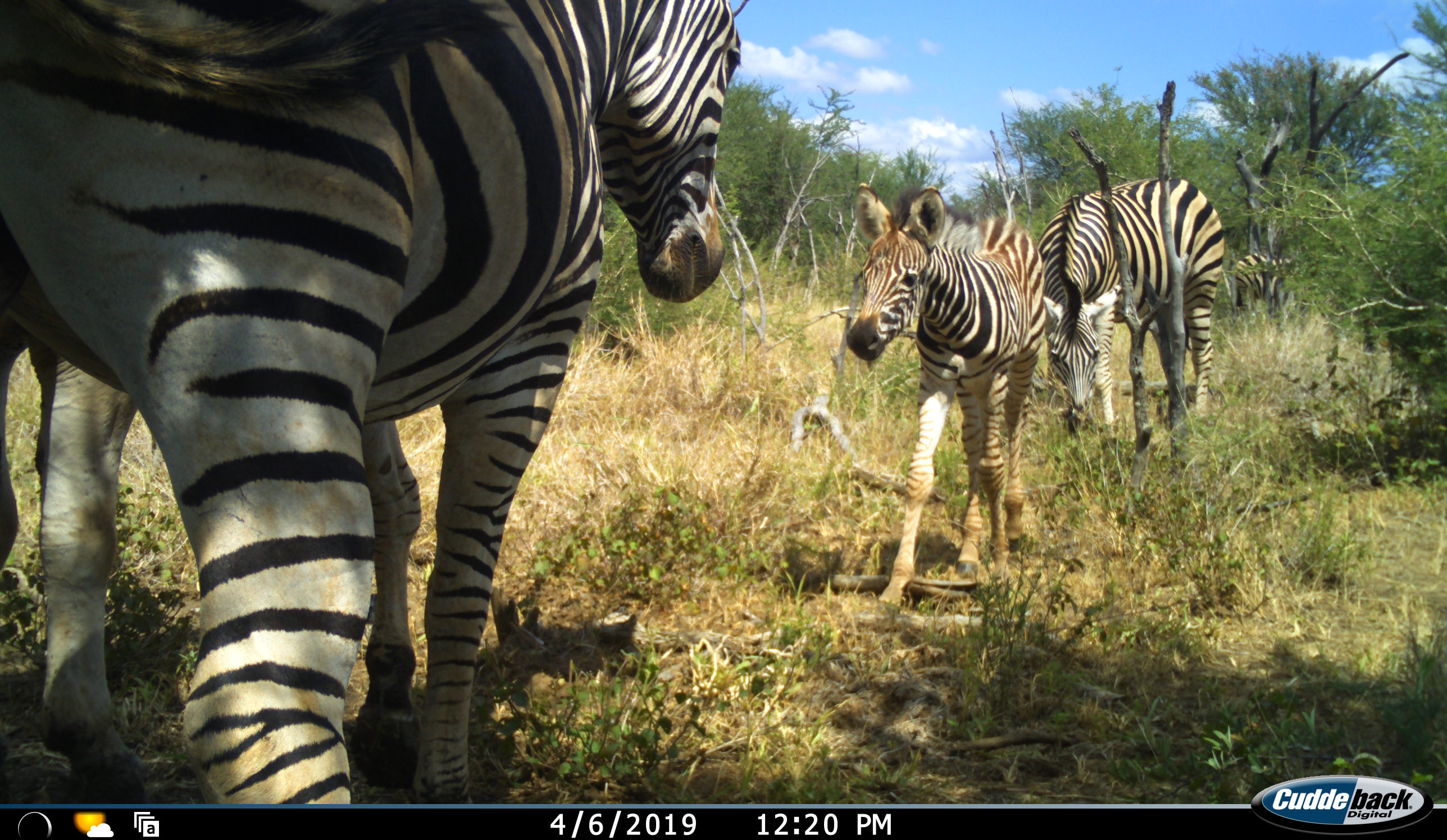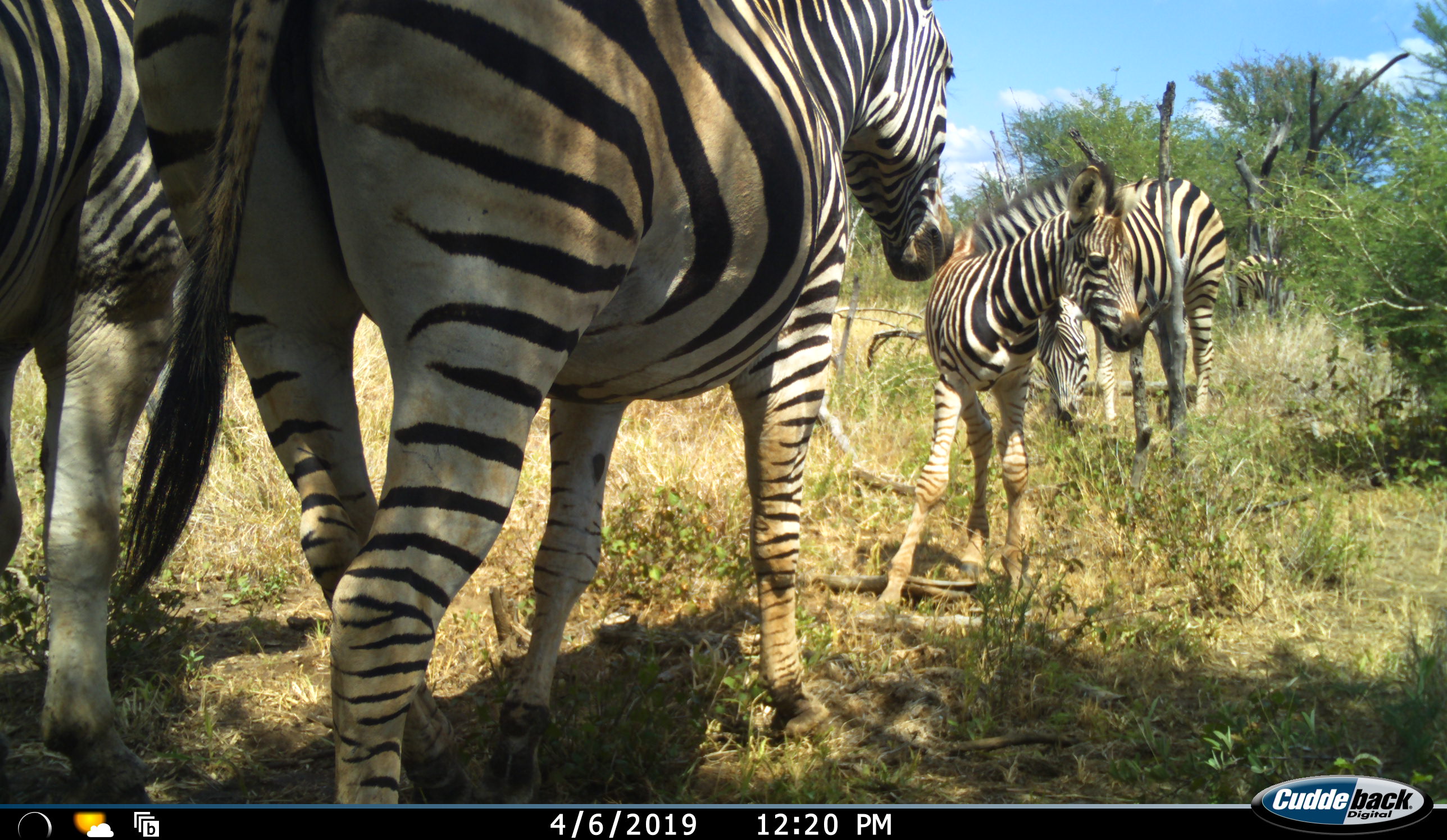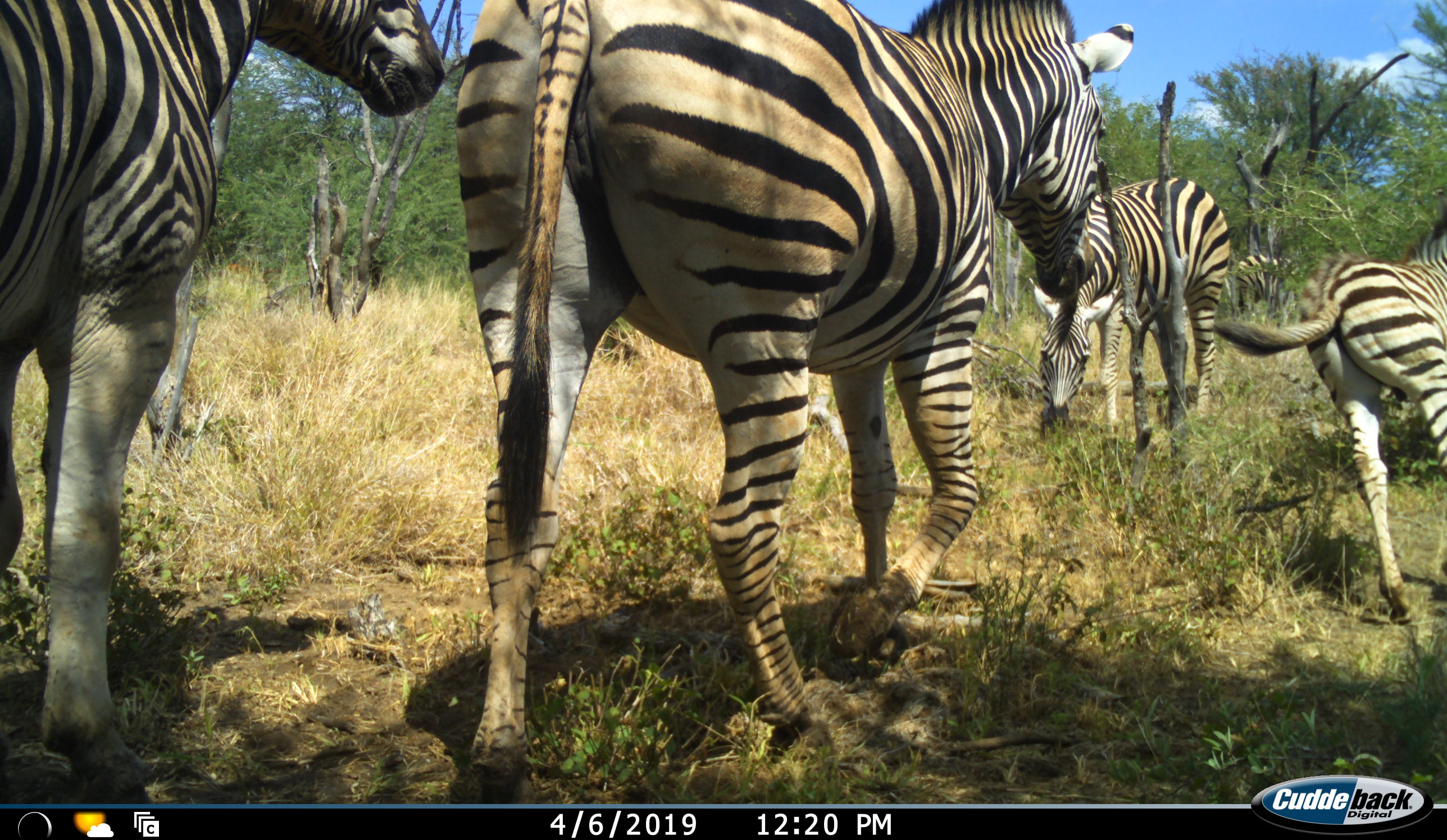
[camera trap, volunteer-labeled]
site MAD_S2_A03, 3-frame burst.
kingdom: Animalia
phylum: Chordata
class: Mammalia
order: Perissodactyla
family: Equidae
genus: Equus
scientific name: Equus quagga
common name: plains zebra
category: zebraplains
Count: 4.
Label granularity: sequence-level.